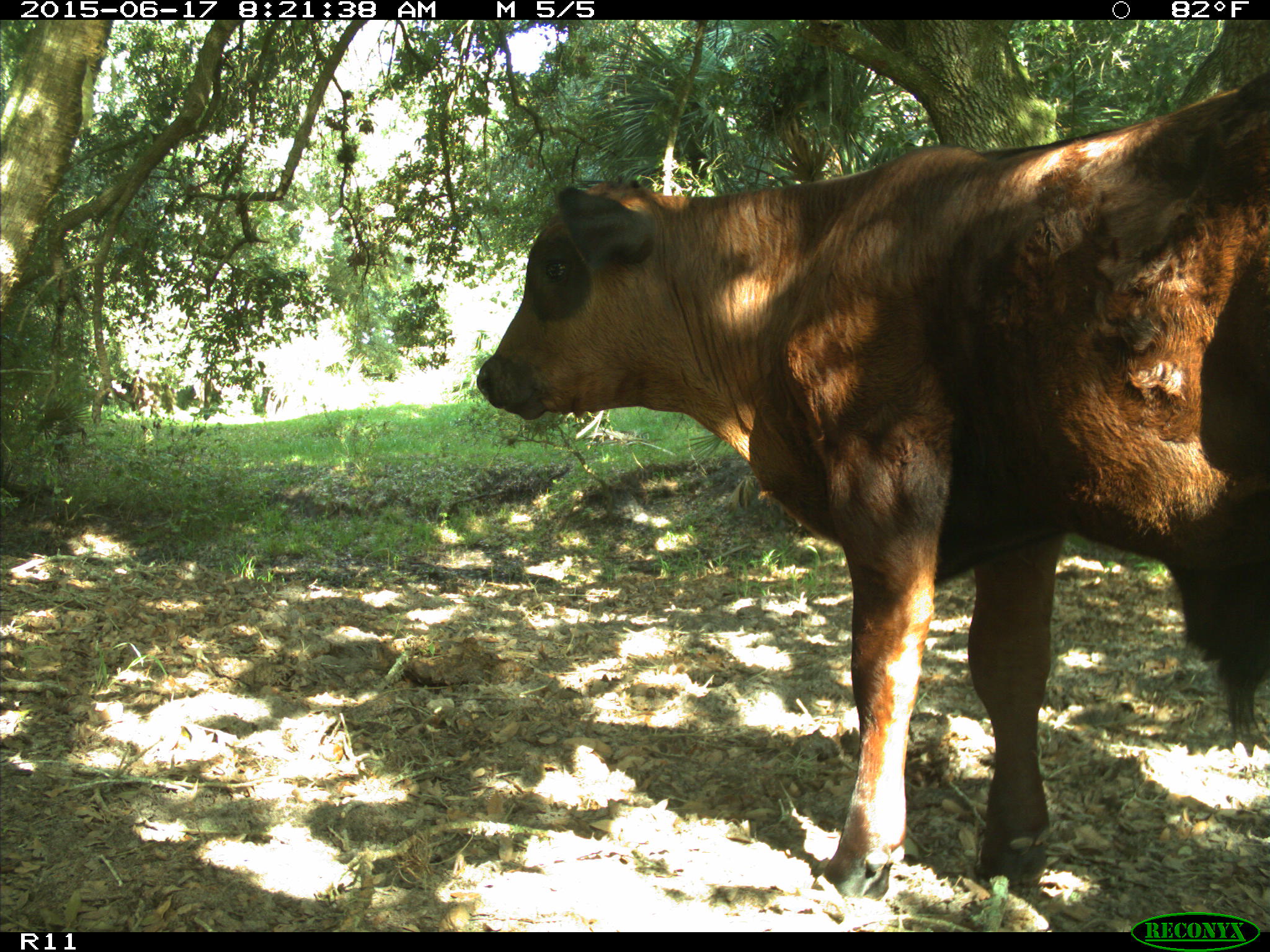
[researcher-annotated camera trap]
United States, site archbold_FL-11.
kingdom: Animalia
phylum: Chordata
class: Mammalia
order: Artiodactyla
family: Bovidae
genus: Bos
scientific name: Bos taurus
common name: domestic cow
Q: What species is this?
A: Bos taurus (domestic cow).